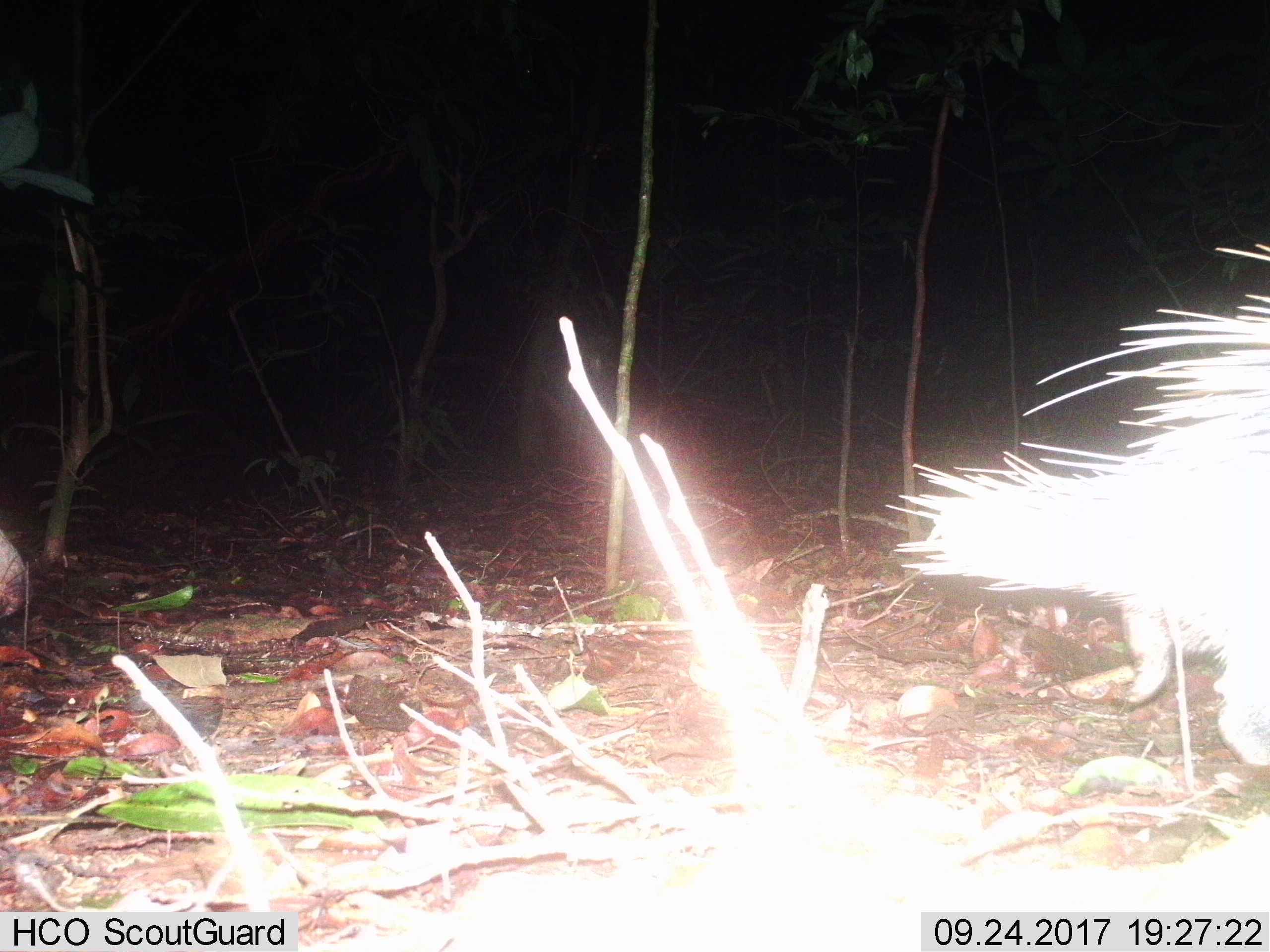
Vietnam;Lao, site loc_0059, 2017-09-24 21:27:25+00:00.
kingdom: Animalia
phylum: Chordata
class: Mammalia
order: Rodentia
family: Hystricidae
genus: Hystrix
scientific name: Hystrix brachyura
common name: malayan porcupine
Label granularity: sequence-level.